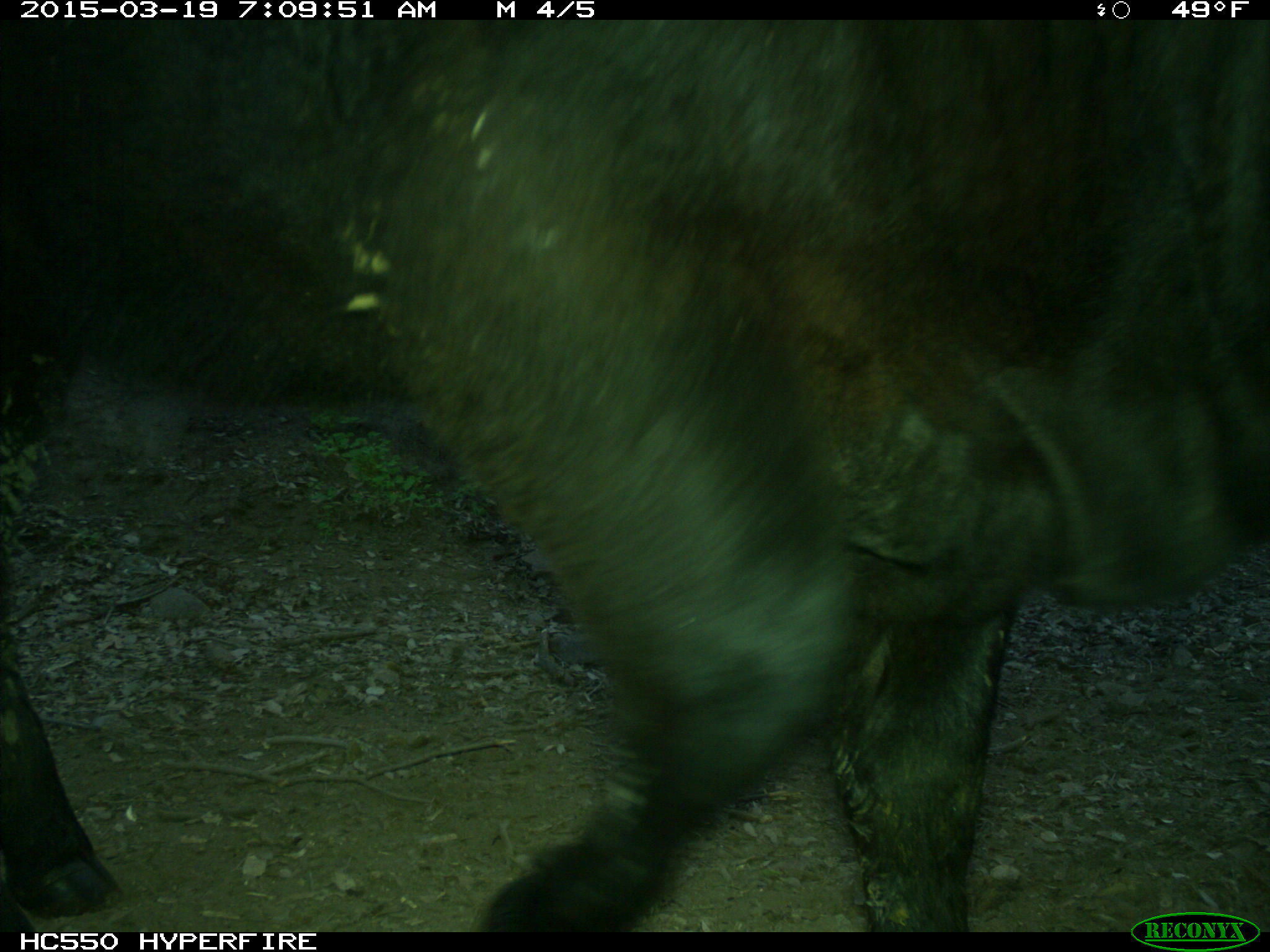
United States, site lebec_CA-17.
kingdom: Animalia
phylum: Chordata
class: Mammalia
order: Artiodactyla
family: Bovidae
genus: Bos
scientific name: Bos taurus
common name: domestic cow